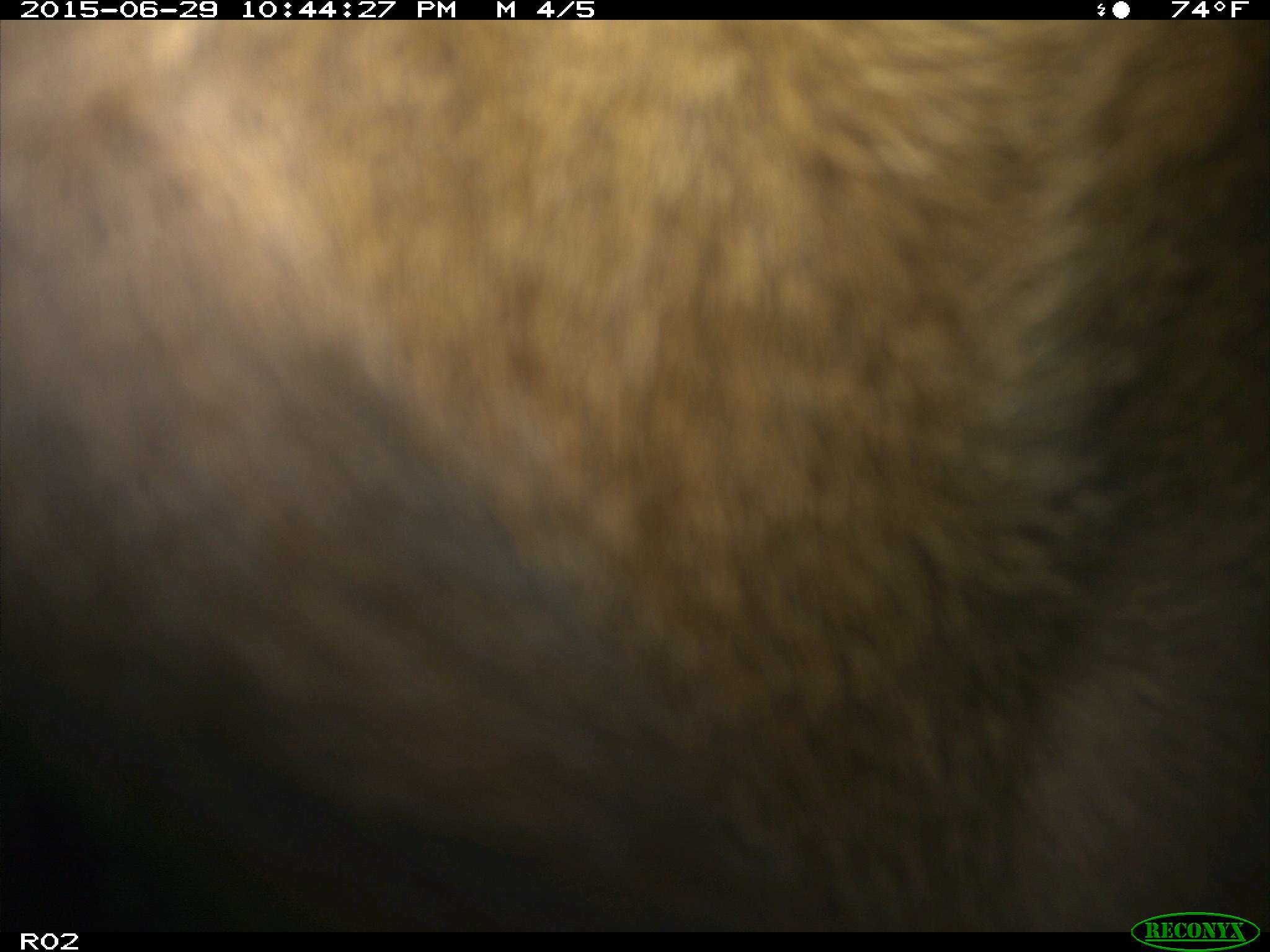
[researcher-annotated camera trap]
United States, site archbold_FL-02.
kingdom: Animalia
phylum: Chordata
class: Mammalia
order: Artiodactyla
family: Bovidae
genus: Bos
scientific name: Bos taurus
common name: domestic cow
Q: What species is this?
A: Bos taurus (domestic cow).